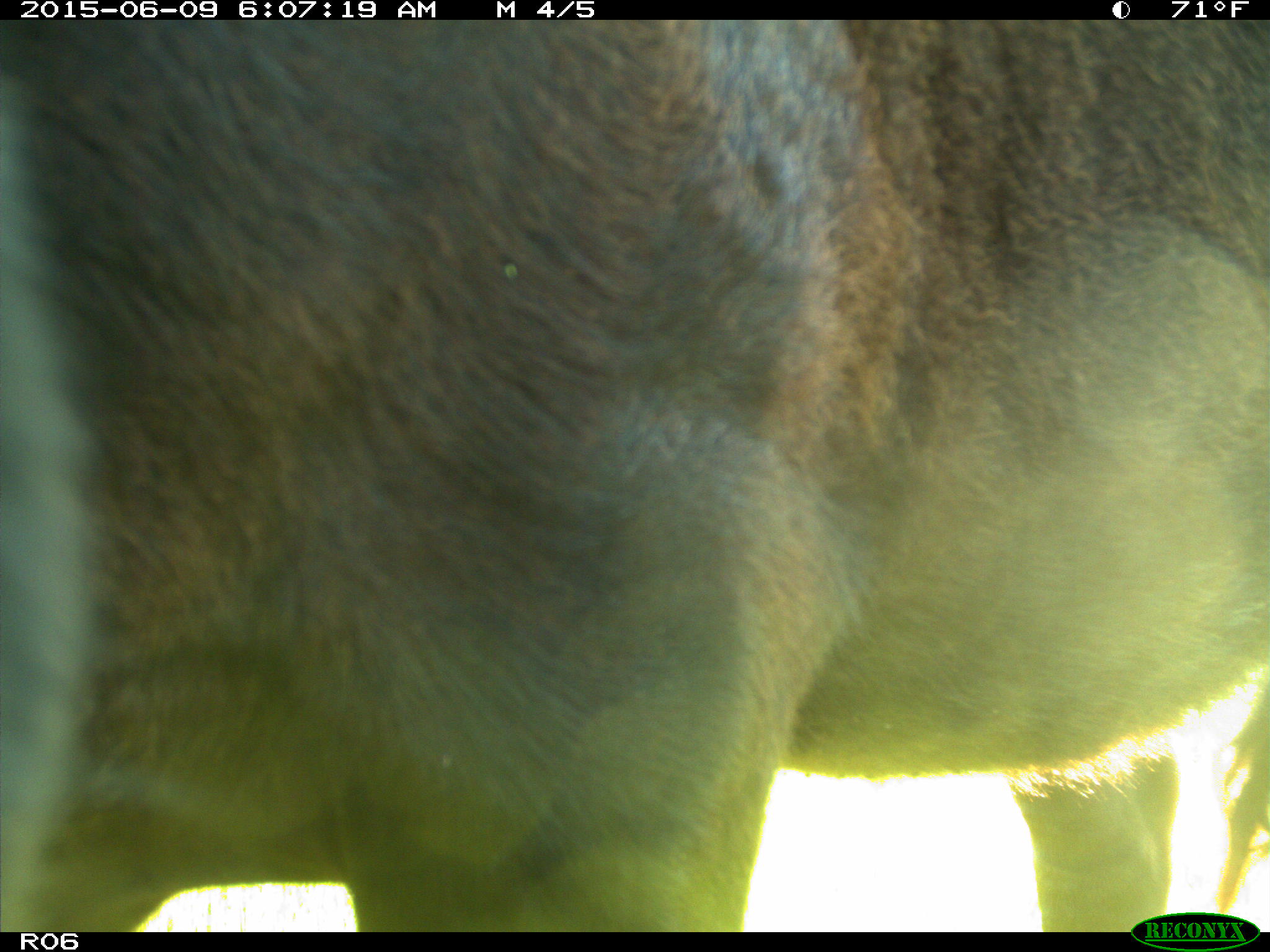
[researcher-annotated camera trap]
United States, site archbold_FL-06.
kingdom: Animalia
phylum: Chordata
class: Mammalia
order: Artiodactyla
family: Bovidae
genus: Bos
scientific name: Bos taurus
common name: domestic cow